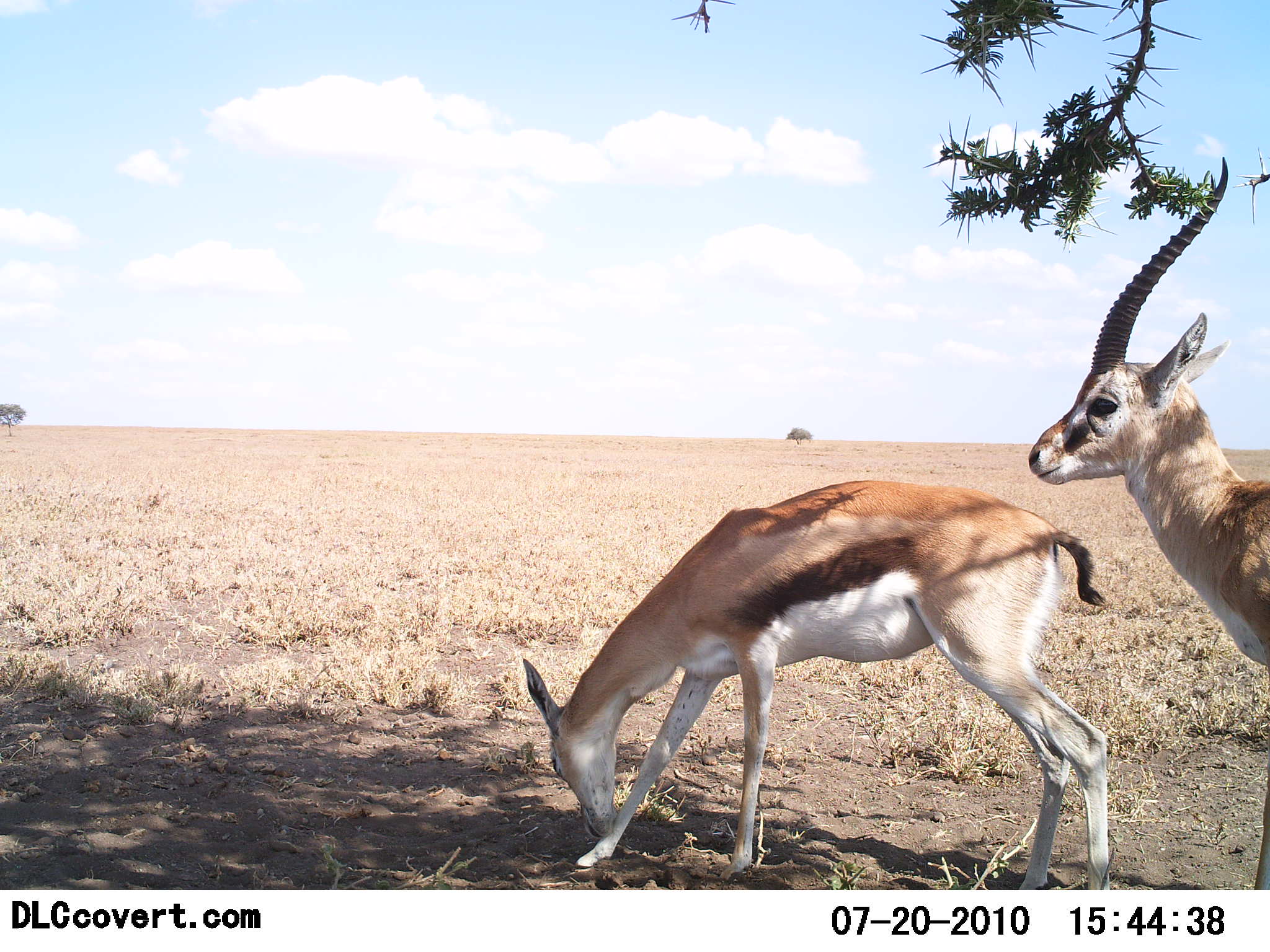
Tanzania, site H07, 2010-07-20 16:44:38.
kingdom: Animalia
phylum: Chordata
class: Mammalia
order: Artiodactyla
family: Bovidae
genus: Eudorcas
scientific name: Eudorcas thomsonii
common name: thomson's gazelle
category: gazellethomsons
Gazellethomsons (thomson's gazelle) (Eudorcas thomsonii), count 2. Behavior (volunteer vote fractions): standing 95%, resting 0%, moving 5%, interacting 0%. Young present (vote fraction): 5%. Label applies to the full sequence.